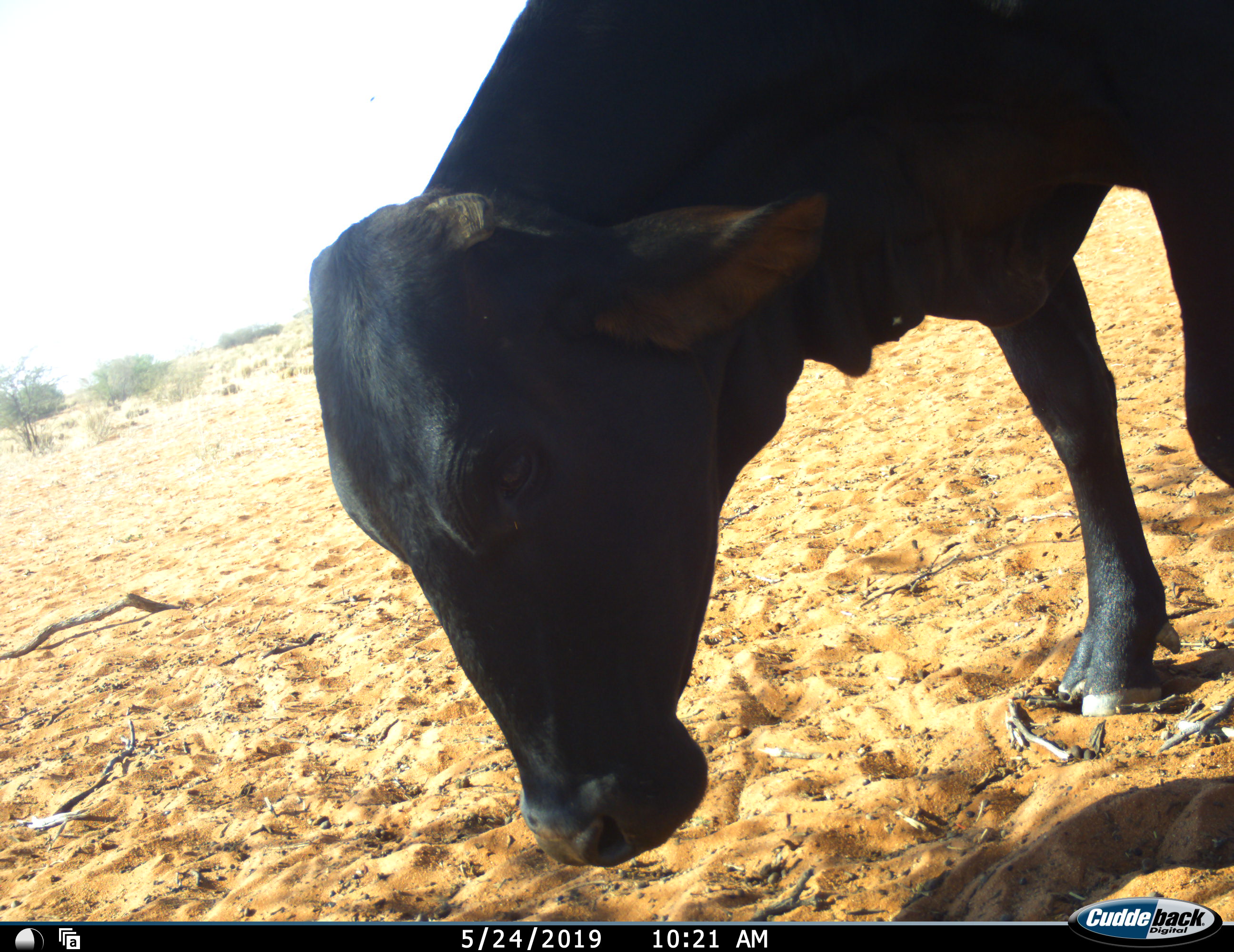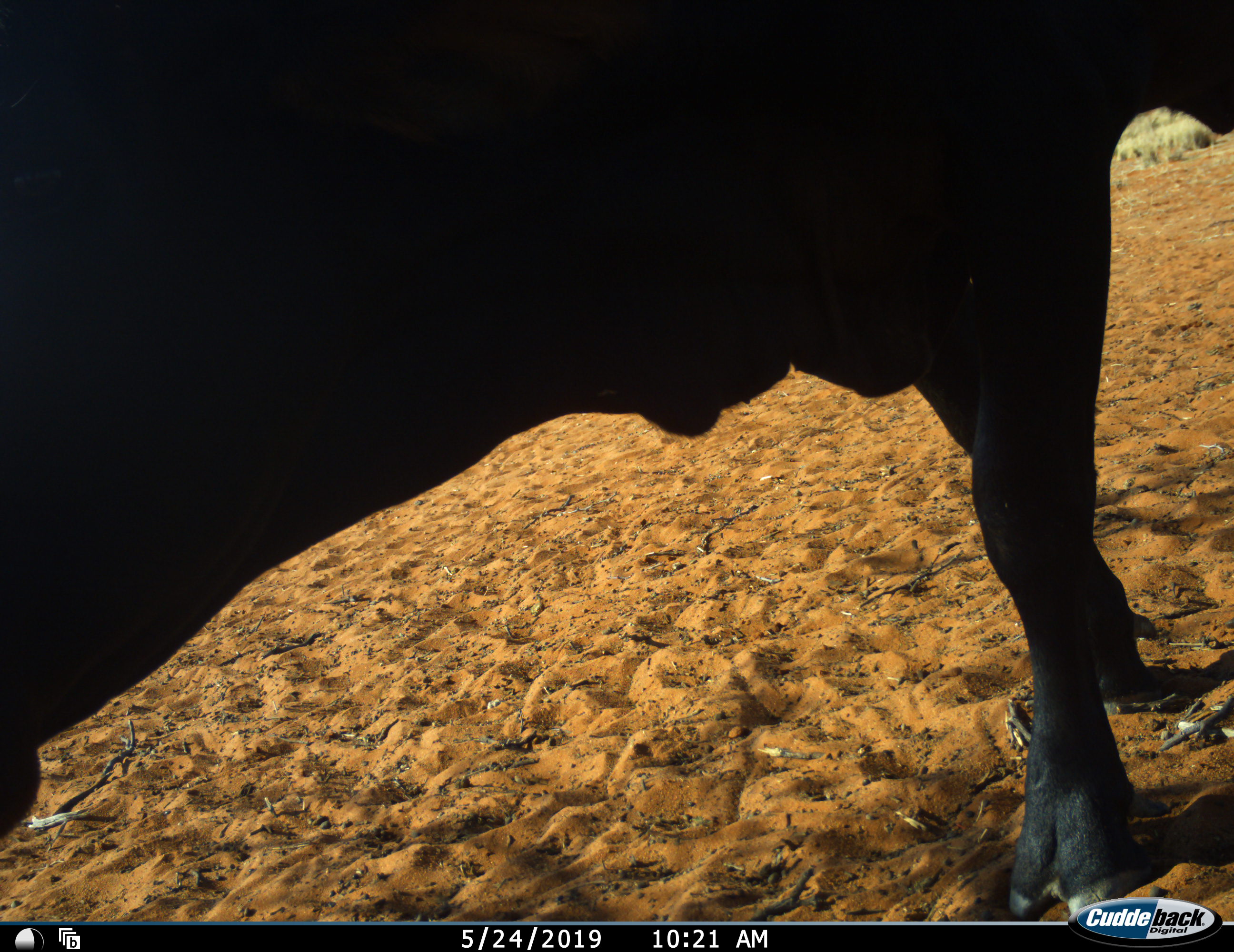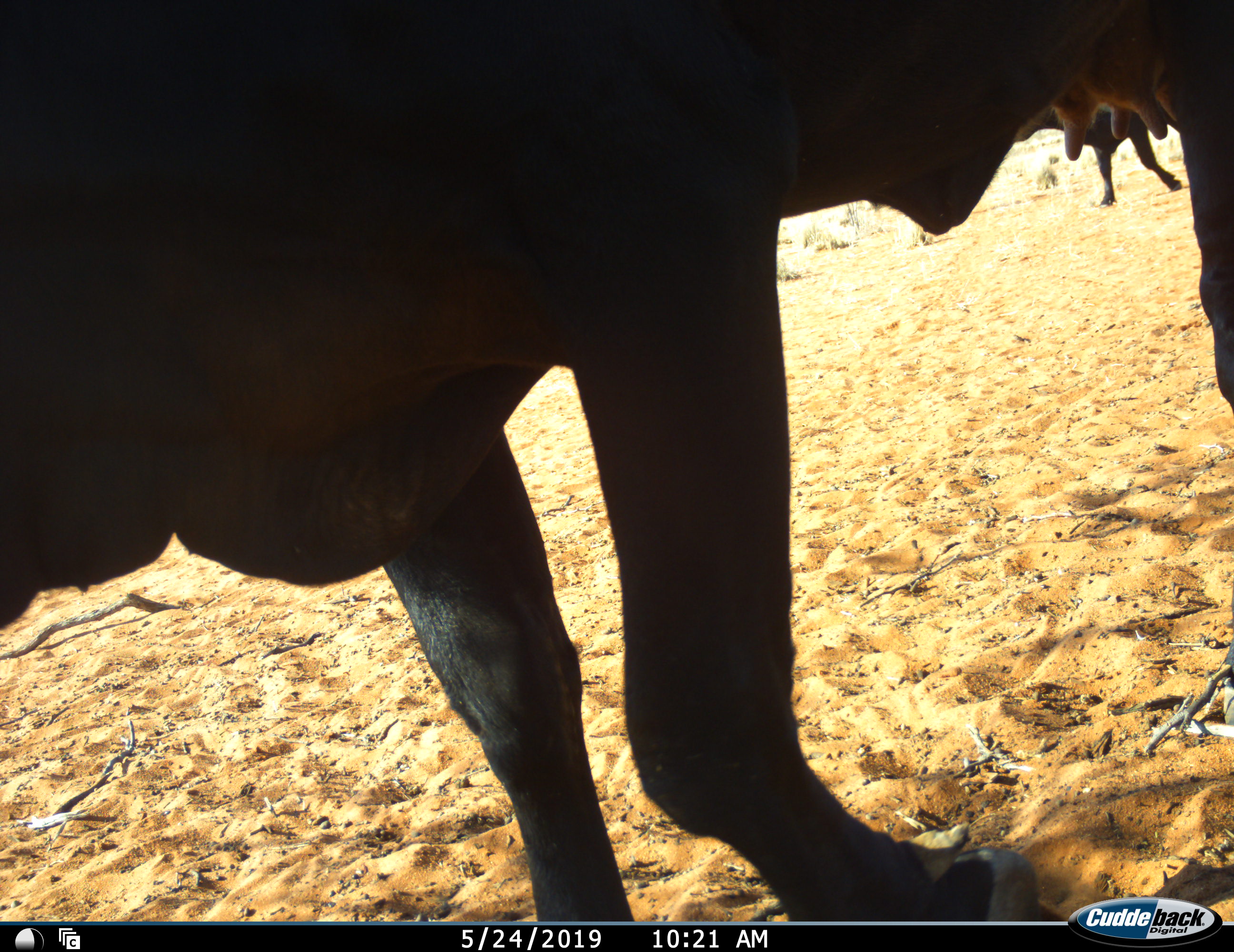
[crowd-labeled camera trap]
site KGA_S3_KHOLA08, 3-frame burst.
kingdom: Animalia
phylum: Chordata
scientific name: Vertebrata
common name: domestic animal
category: domesticanimal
Domesticanimal (domestic animal) (Vertebrata), count 2. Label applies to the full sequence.